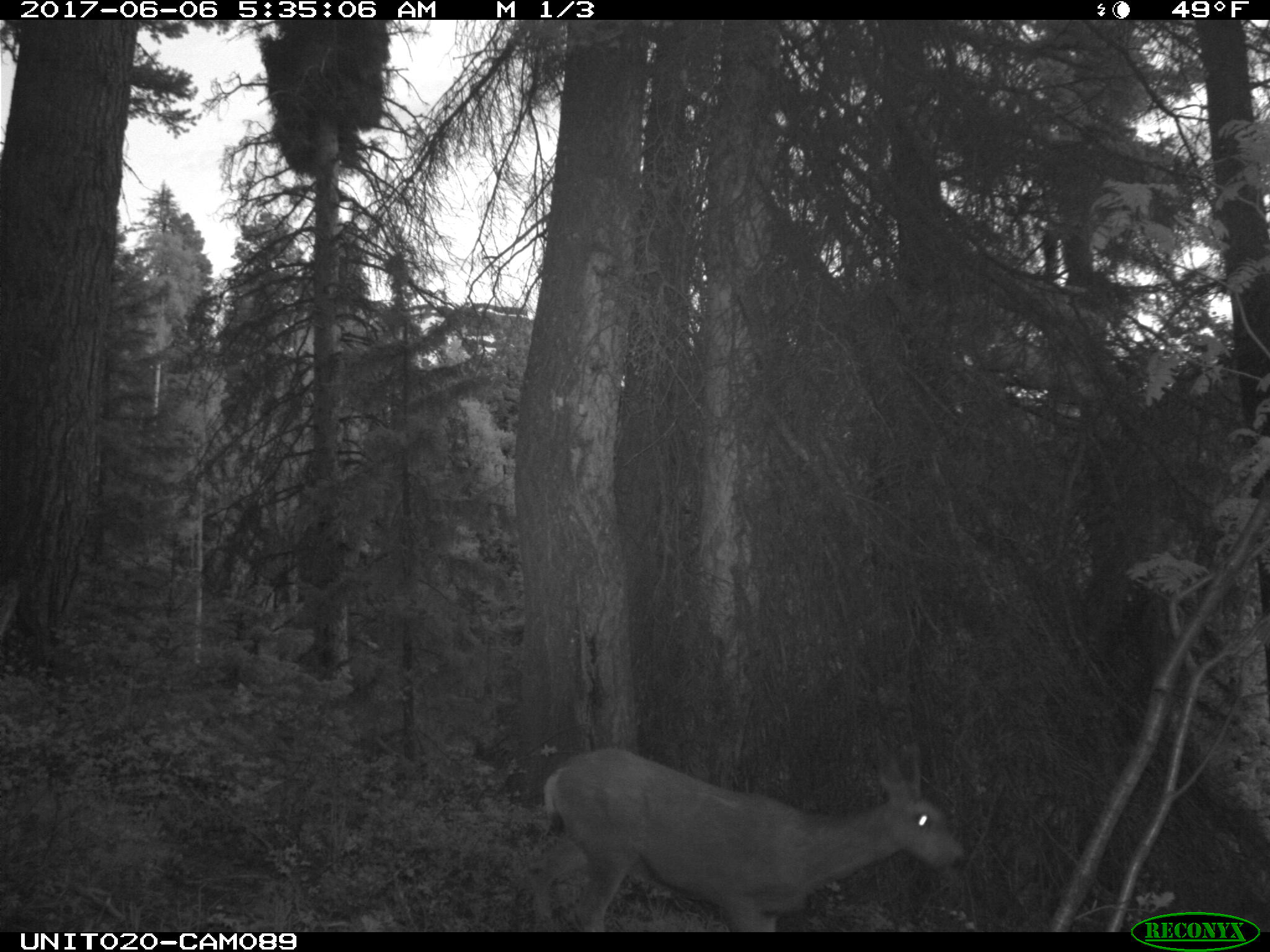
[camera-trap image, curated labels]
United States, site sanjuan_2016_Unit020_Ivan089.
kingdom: Animalia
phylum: Chordata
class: Mammalia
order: Artiodactyla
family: Cervidae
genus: Odocoileus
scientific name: Odocoileus hemionus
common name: mule deer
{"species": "Odocoileus hemionus (mule deer)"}